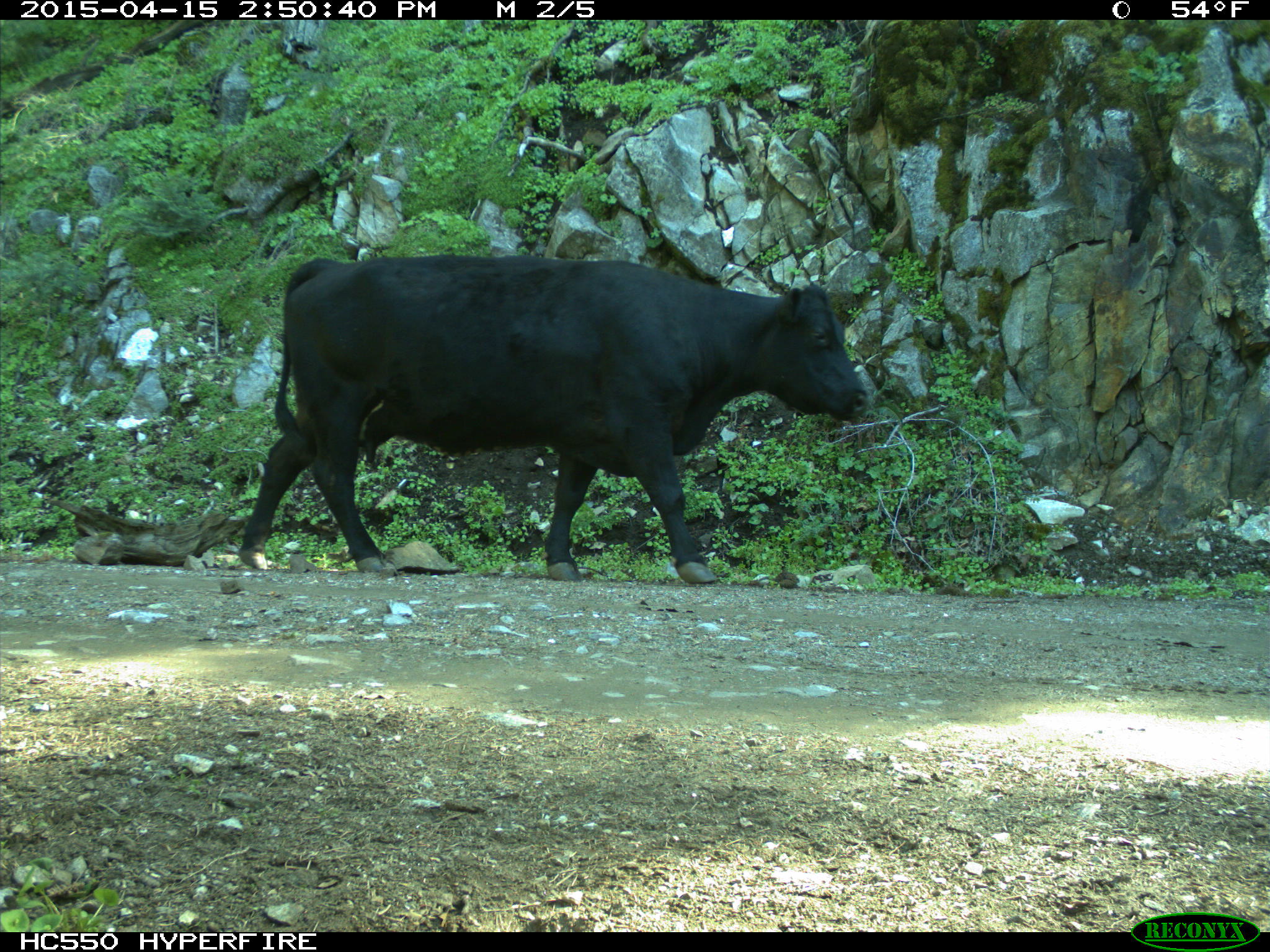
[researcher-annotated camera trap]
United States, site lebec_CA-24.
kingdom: Animalia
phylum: Chordata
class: Mammalia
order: Artiodactyla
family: Bovidae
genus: Bos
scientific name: Bos taurus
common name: domestic cow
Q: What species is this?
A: Bos taurus (domestic cow).